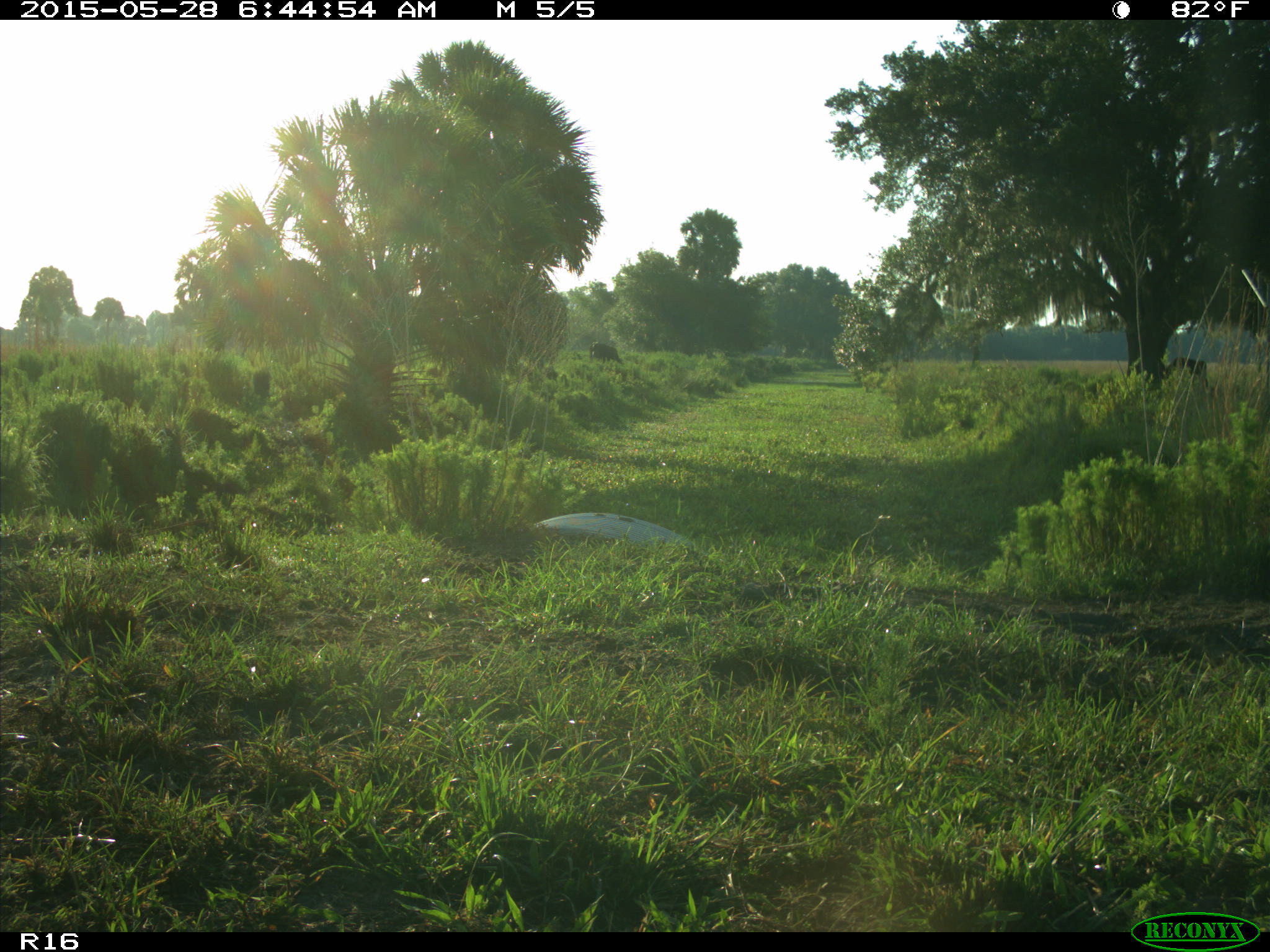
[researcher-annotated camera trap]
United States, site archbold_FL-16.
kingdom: Animalia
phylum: Chordata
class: Mammalia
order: Artiodactyla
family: Bovidae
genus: Bos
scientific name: Bos taurus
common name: domestic cow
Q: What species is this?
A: Bos taurus (domestic cow).